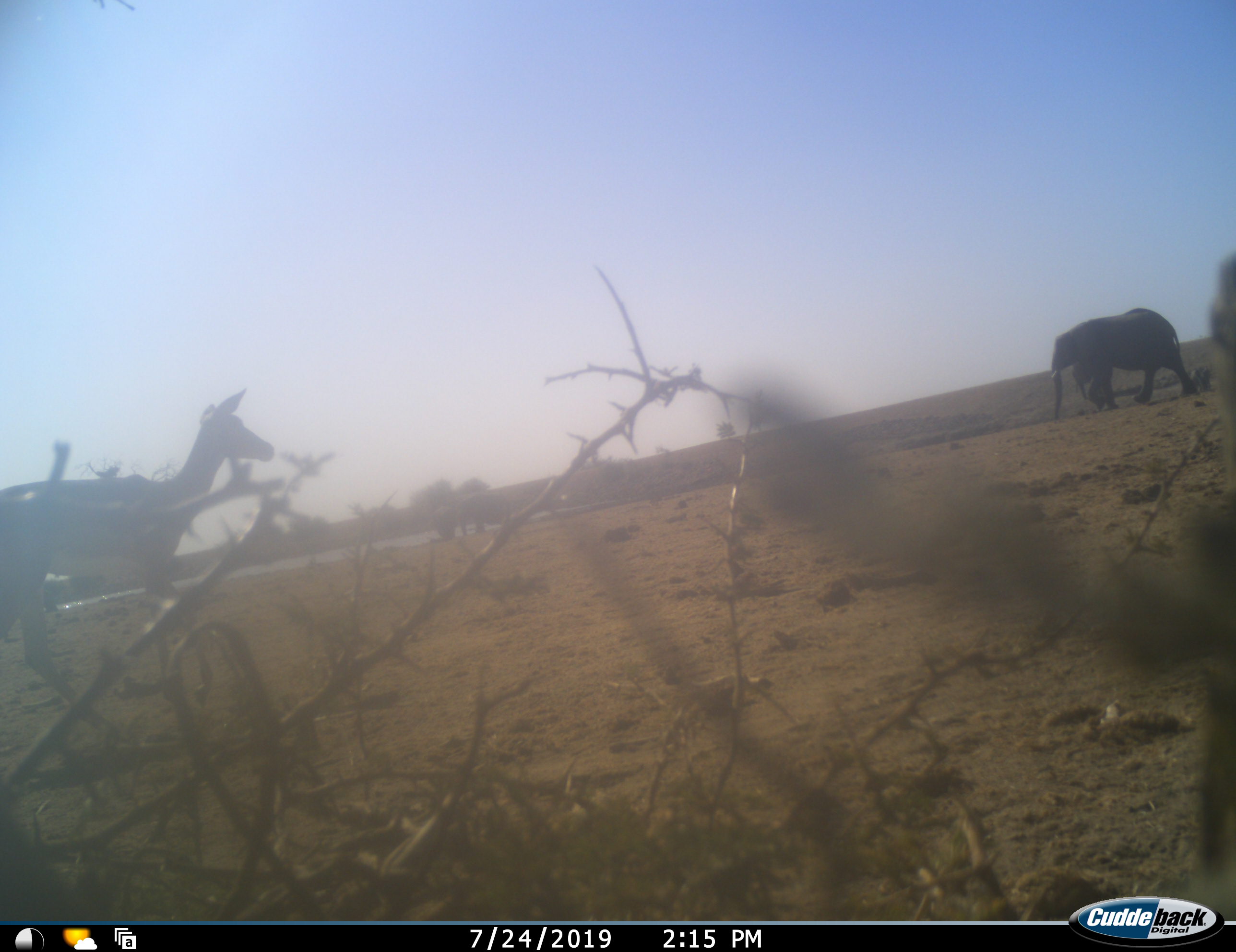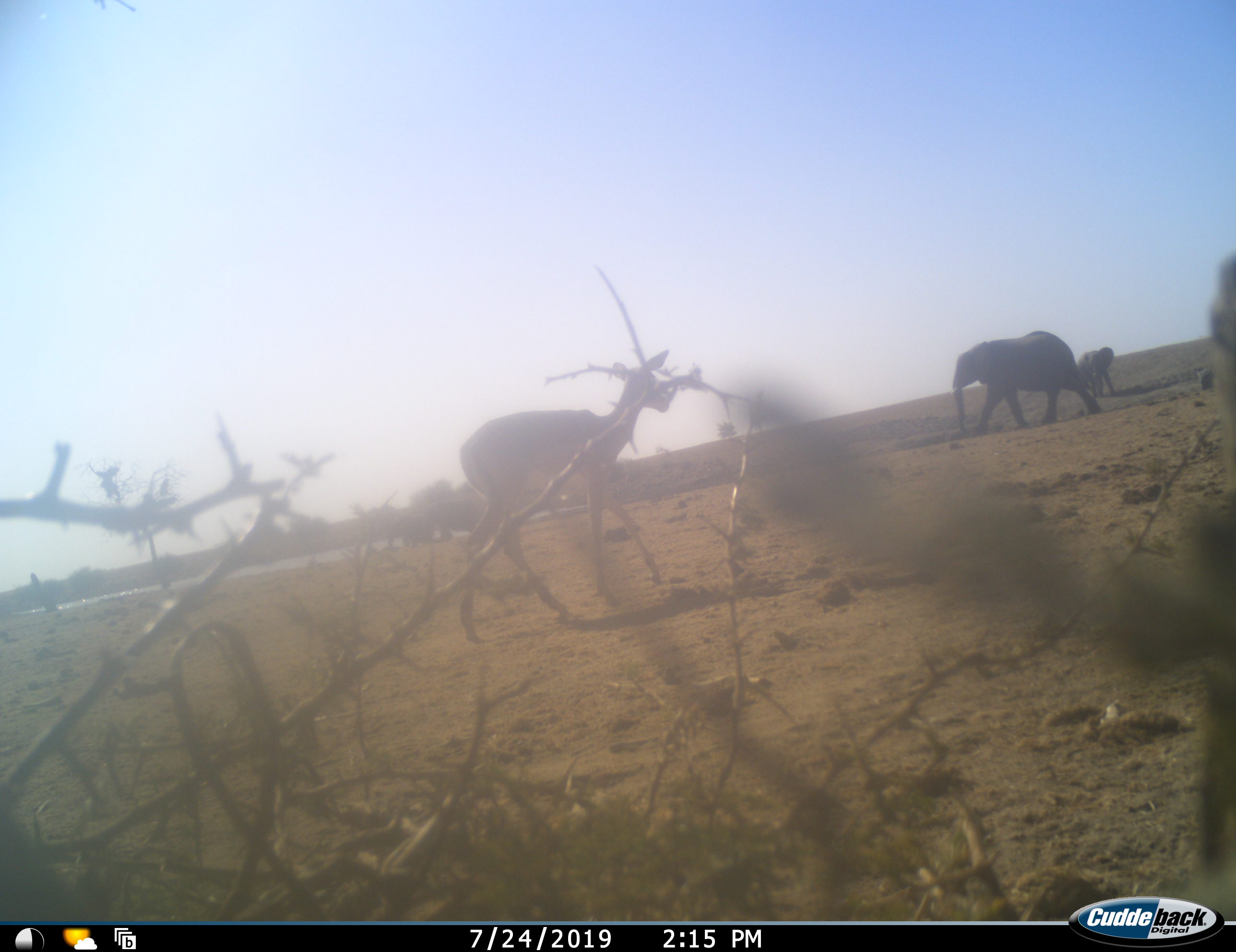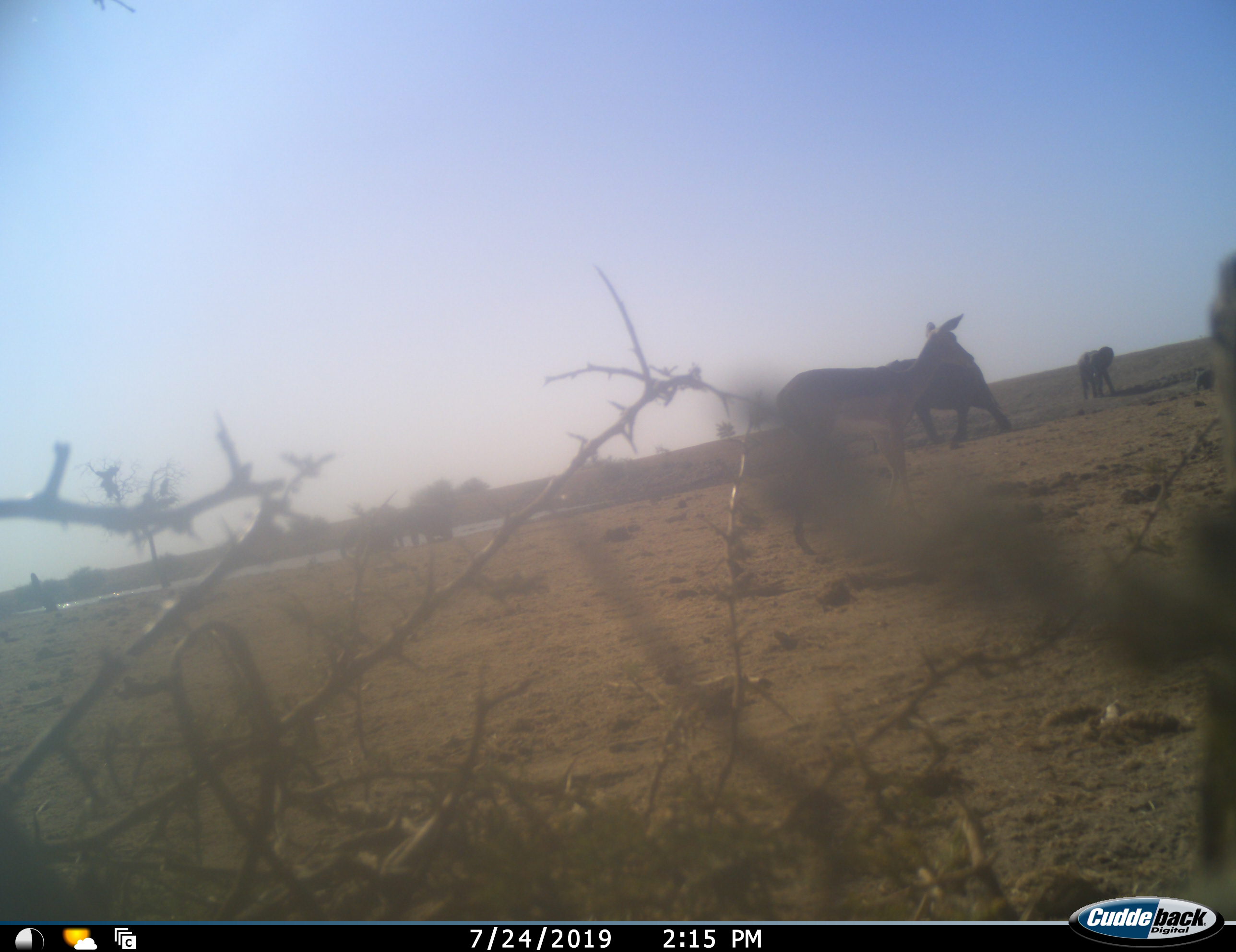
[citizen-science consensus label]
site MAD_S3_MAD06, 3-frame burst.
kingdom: Animalia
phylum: Chordata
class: Mammalia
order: Proboscidea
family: Elephantidae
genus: Loxodonta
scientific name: Loxodonta africana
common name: african bush elephant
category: elephant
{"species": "elephant (african bush elephant) (Loxodonta africana)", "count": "2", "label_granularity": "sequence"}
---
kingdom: Animalia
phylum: Chordata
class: Mammalia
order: Artiodactyla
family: Bovidae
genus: Aepyceros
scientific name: Aepyceros melampus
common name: impala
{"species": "impala (Aepyceros melampus)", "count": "1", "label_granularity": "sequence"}